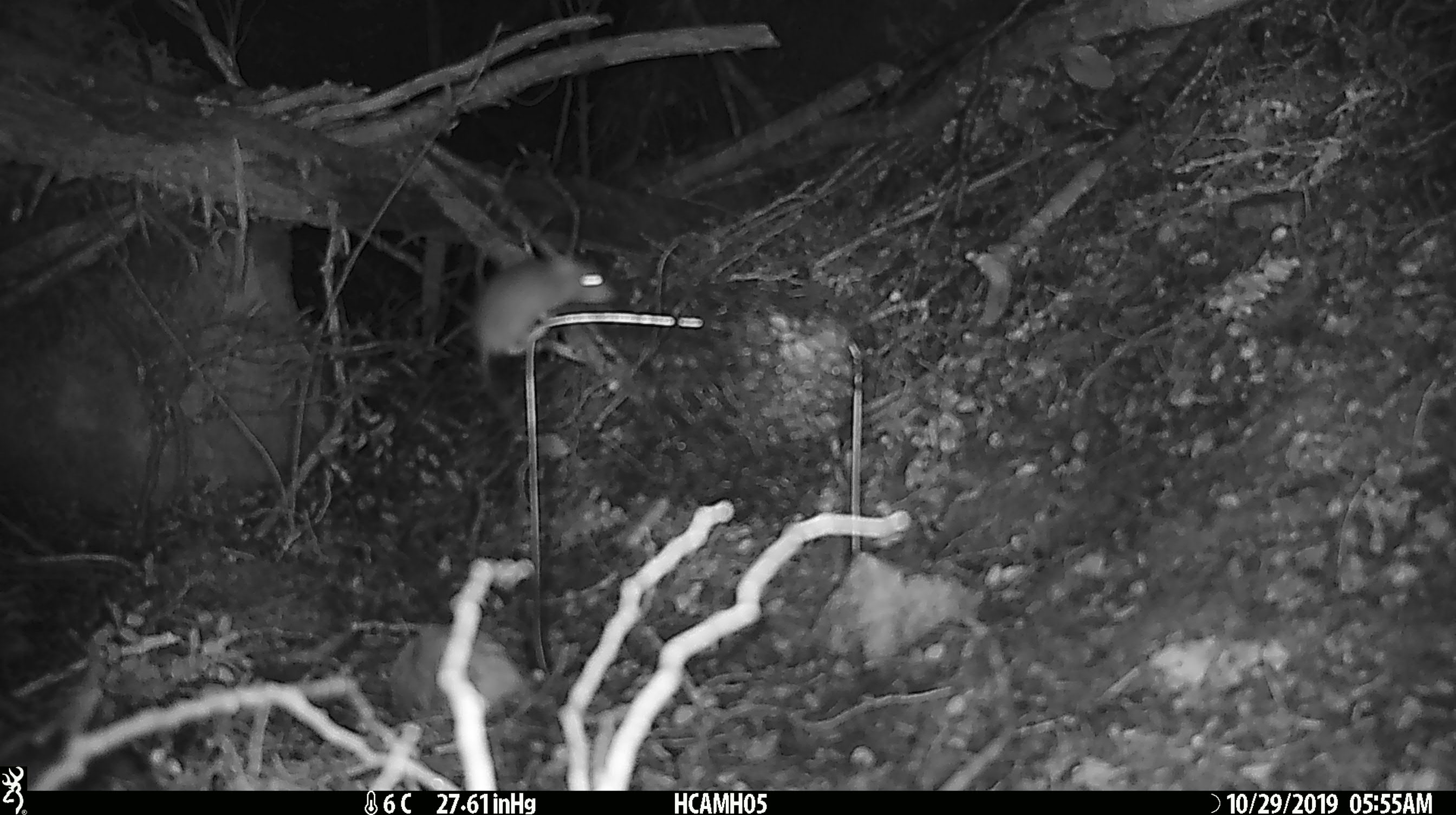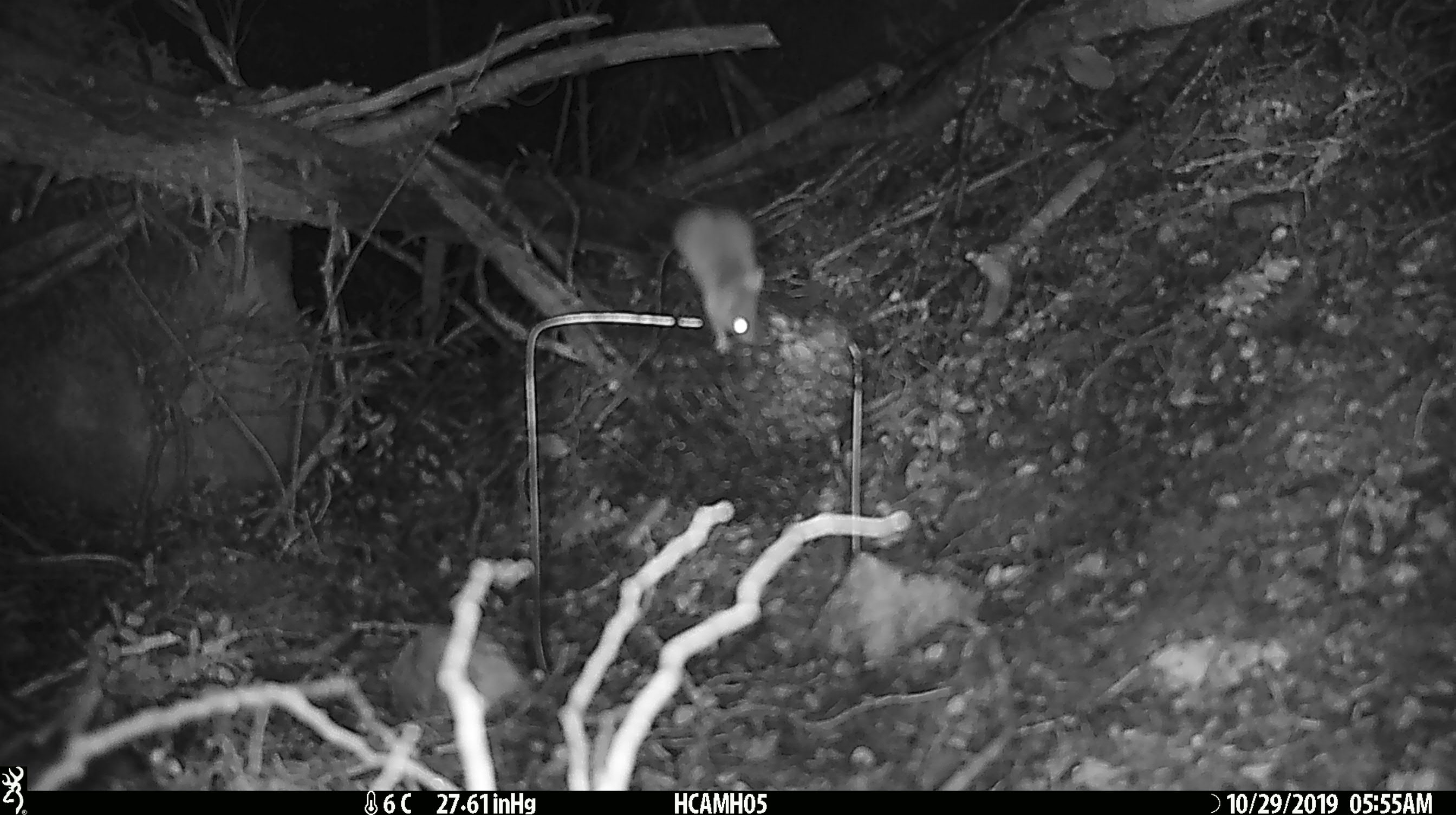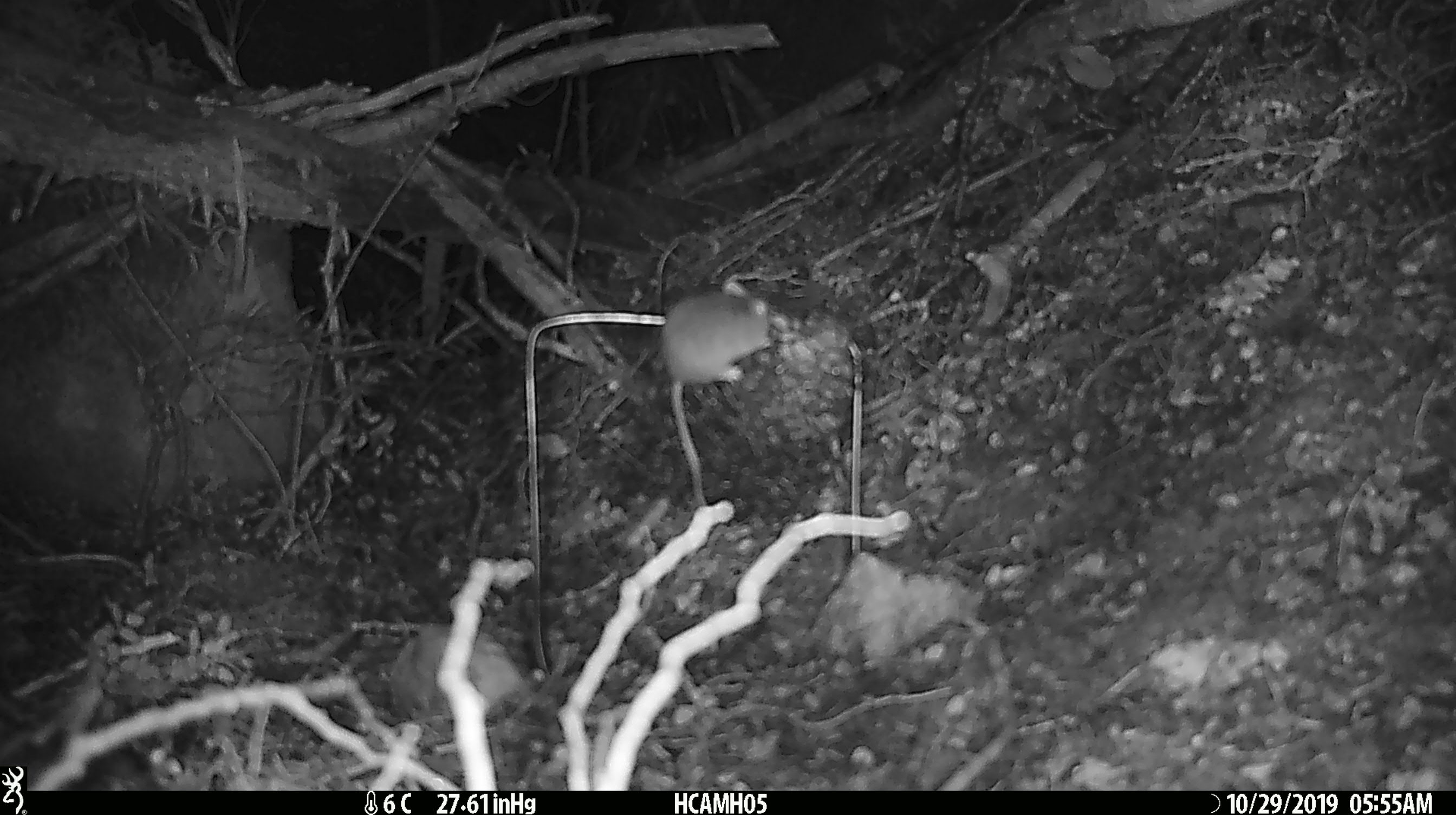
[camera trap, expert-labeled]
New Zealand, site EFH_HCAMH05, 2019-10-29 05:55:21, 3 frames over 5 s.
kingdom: Animalia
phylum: Chordata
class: Mammalia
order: Rodentia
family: Muridae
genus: Mus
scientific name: Mus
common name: mouse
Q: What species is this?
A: Mouse (Mus).